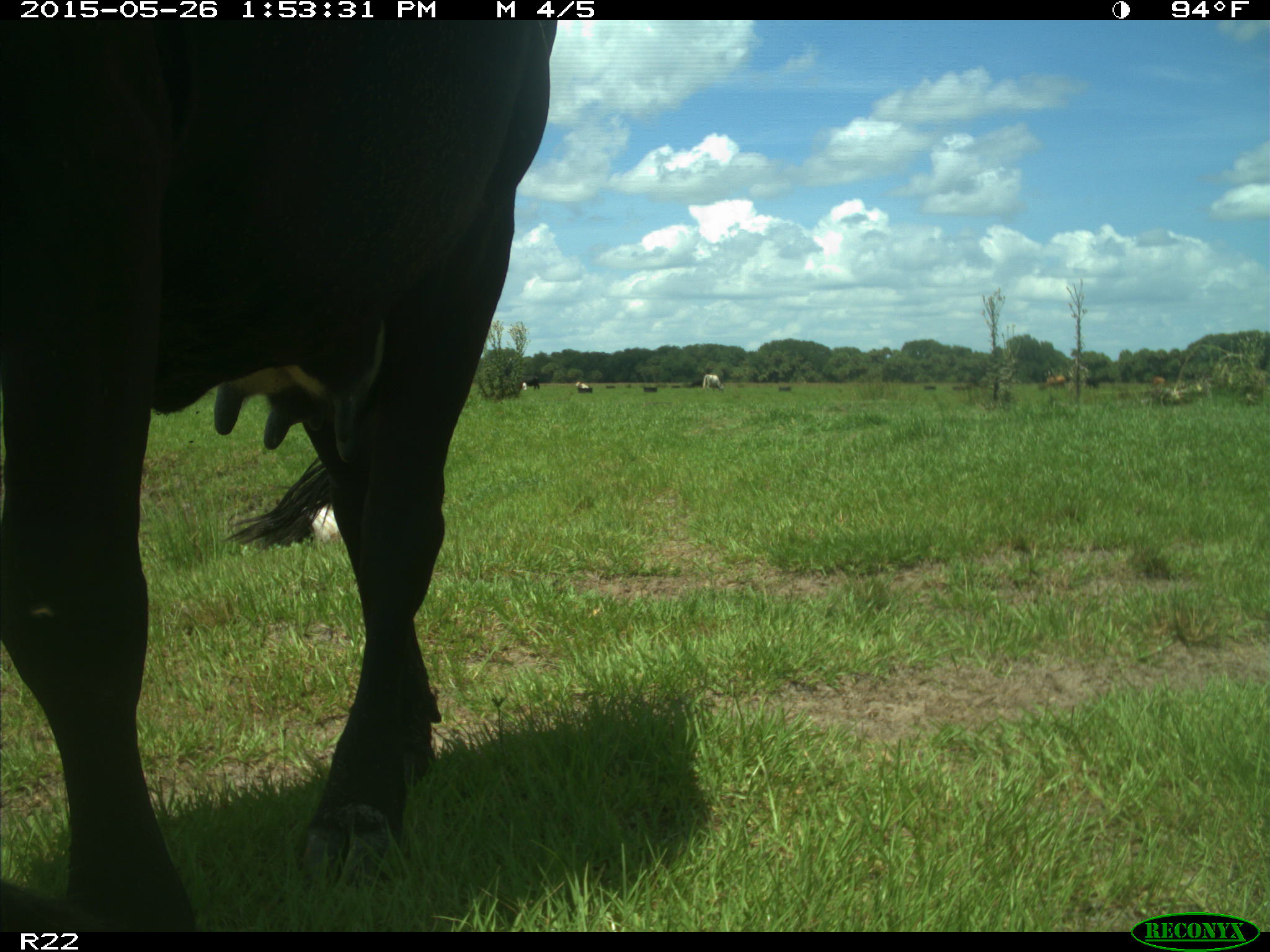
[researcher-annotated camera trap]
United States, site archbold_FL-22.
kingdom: Animalia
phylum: Chordata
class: Mammalia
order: Artiodactyla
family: Bovidae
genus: Bos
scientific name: Bos taurus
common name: domestic cow